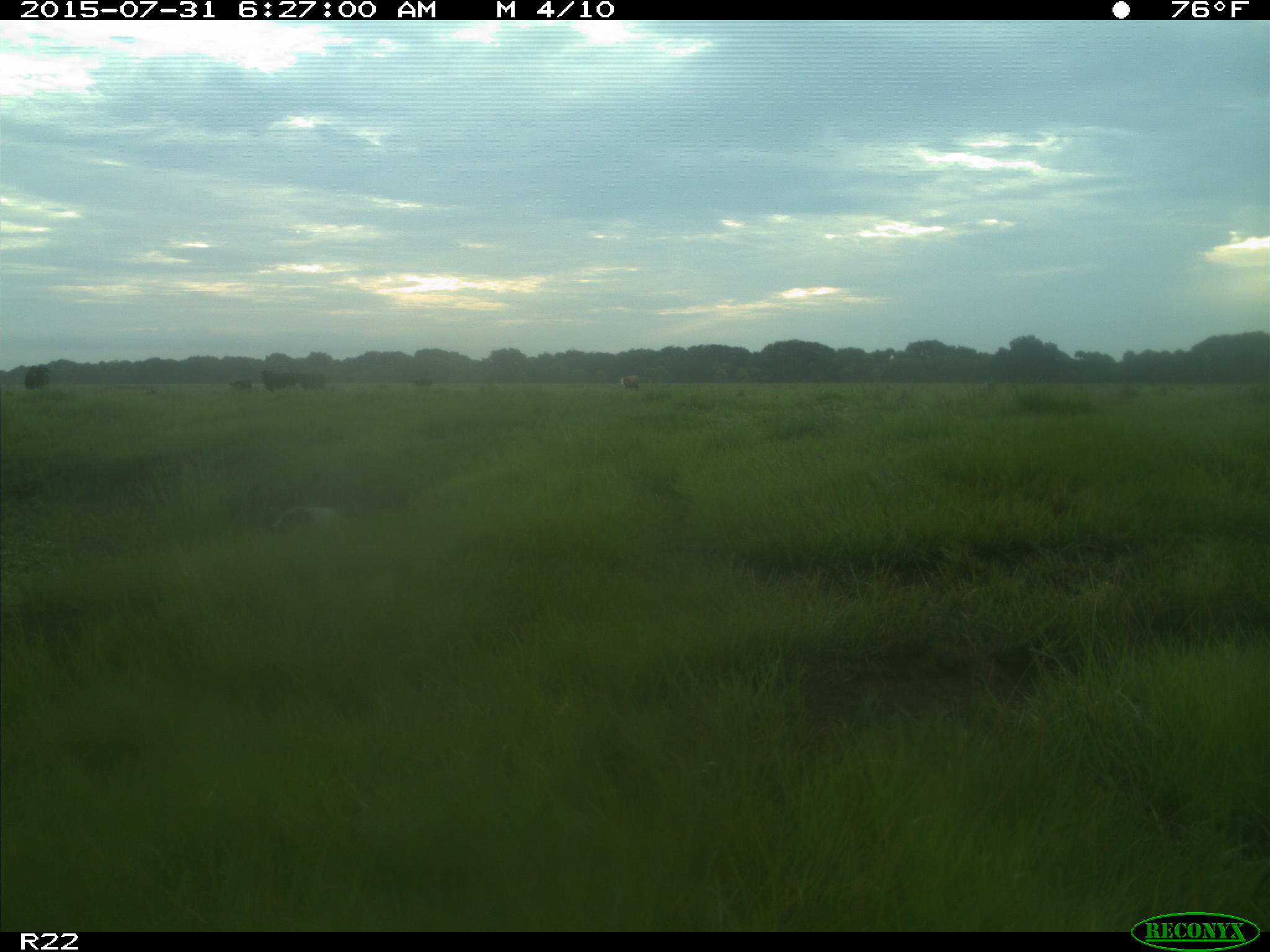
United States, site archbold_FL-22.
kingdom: Animalia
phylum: Chordata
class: Mammalia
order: Artiodactyla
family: Bovidae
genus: Bos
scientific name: Bos taurus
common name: domestic cow